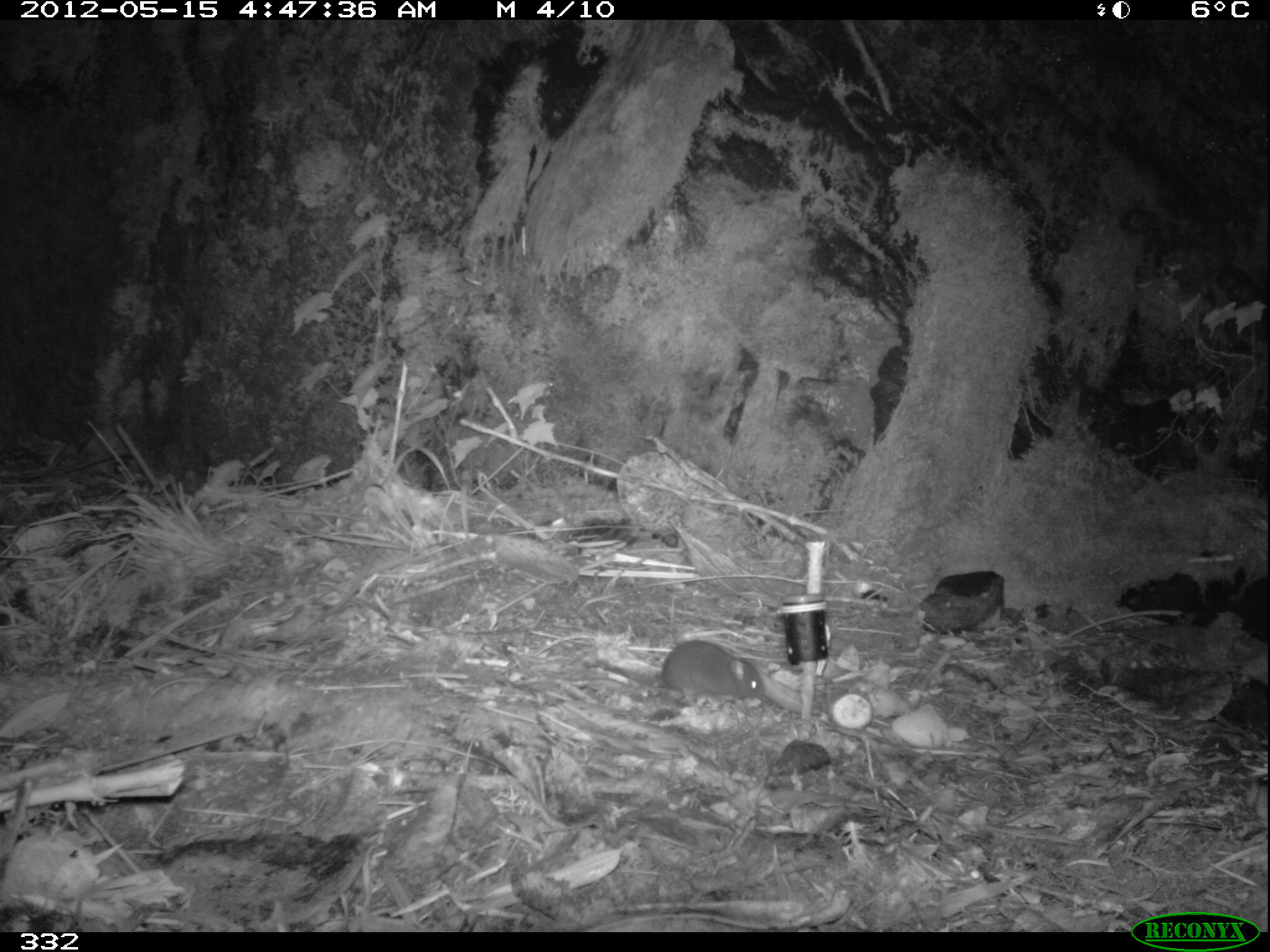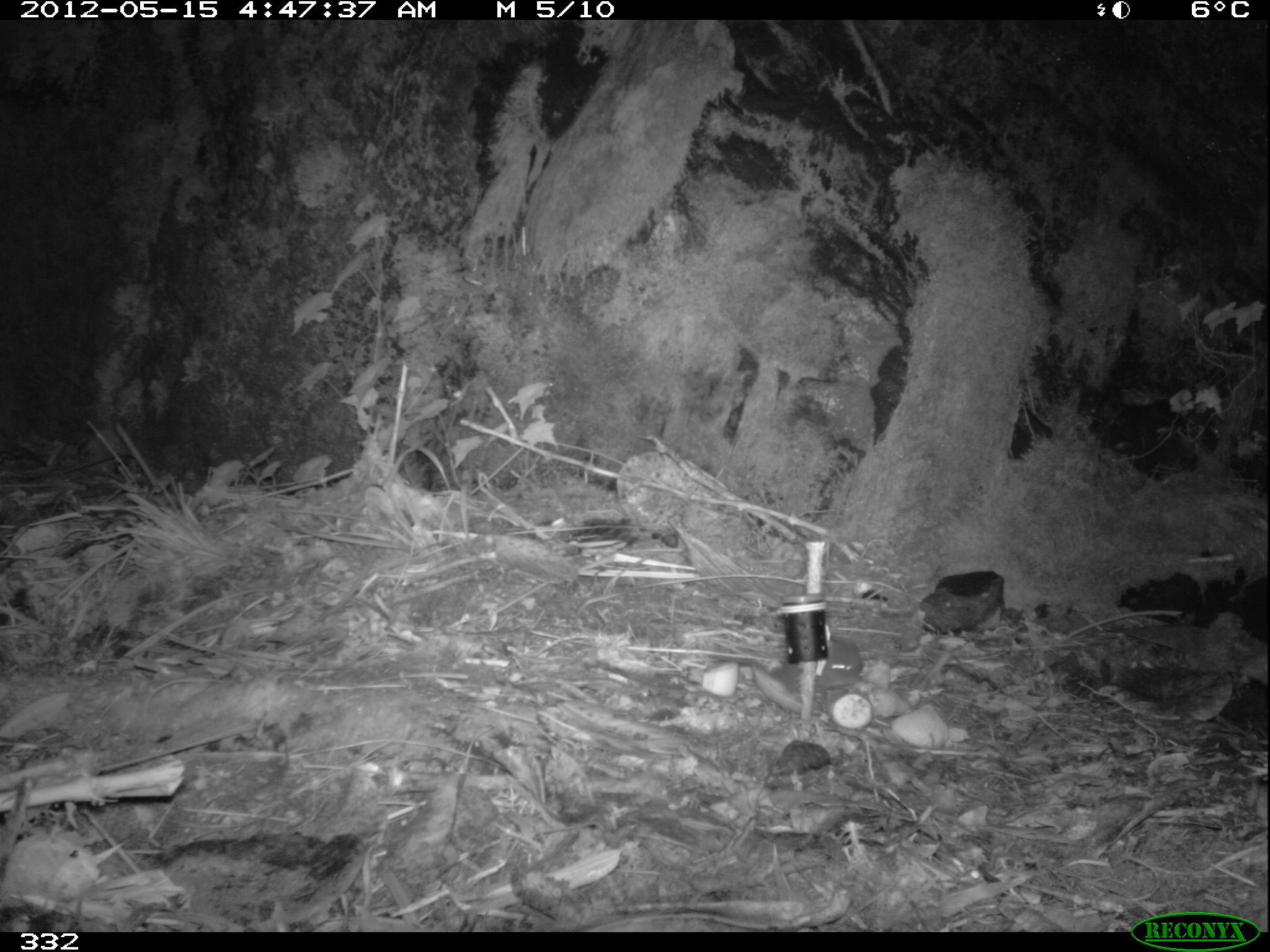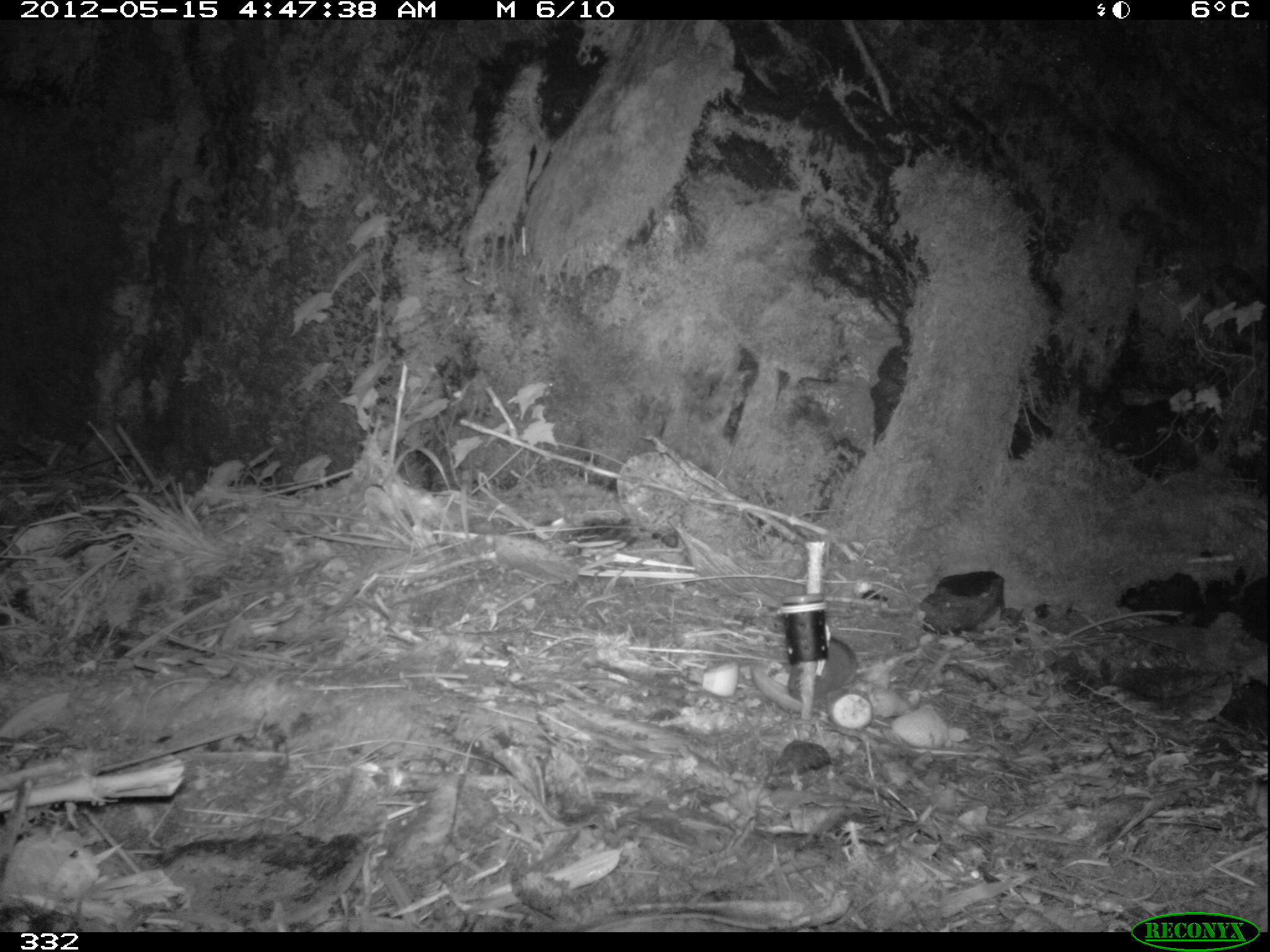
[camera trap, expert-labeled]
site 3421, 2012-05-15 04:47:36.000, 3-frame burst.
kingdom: Animalia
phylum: Chordata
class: Mammalia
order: Rodentia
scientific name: Rodentia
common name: rodents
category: unknown rodent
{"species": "unknown rodent (rodents) (Rodentia)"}